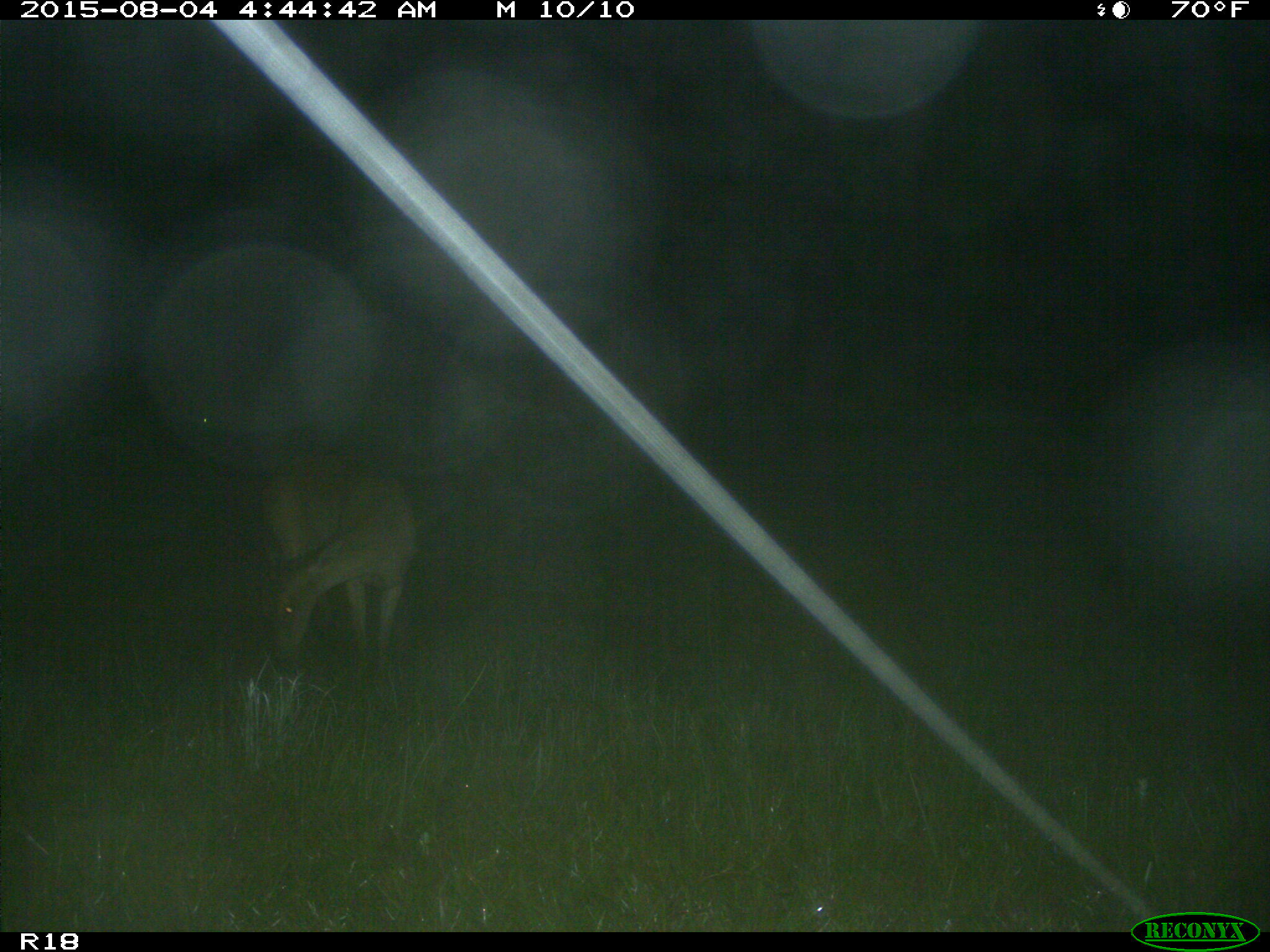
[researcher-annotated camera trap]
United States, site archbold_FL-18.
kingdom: Animalia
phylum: Chordata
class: Mammalia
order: Artiodactyla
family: Cervidae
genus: Odocoileus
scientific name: Odocoileus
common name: deer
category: unidentified deer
Unidentified deer (deer) (Odocoileus).